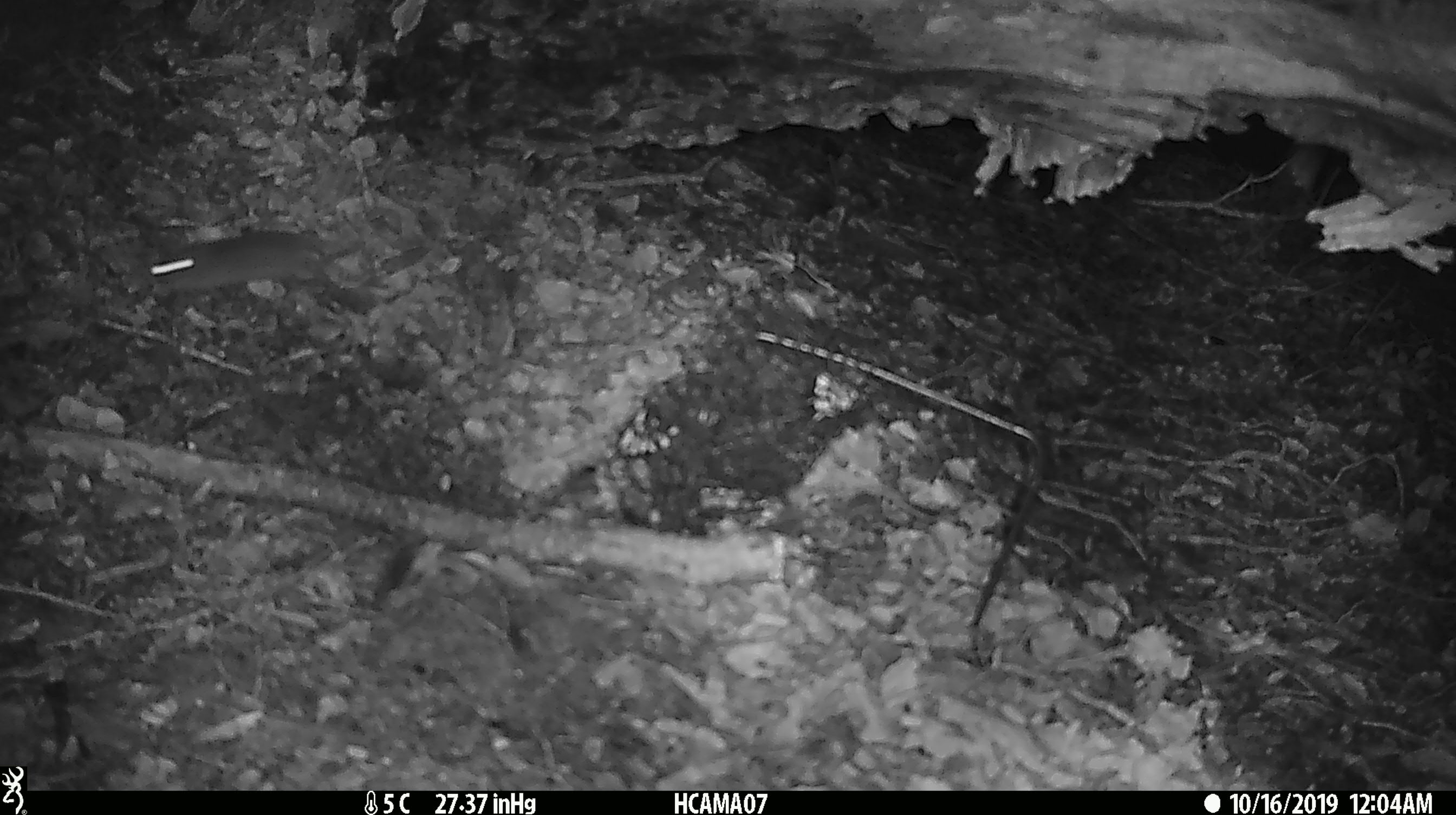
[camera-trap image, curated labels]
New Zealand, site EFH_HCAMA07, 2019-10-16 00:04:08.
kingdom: Animalia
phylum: Chordata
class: Mammalia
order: Rodentia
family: Muridae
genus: Mus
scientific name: Mus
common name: mouse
Mouse (Mus).